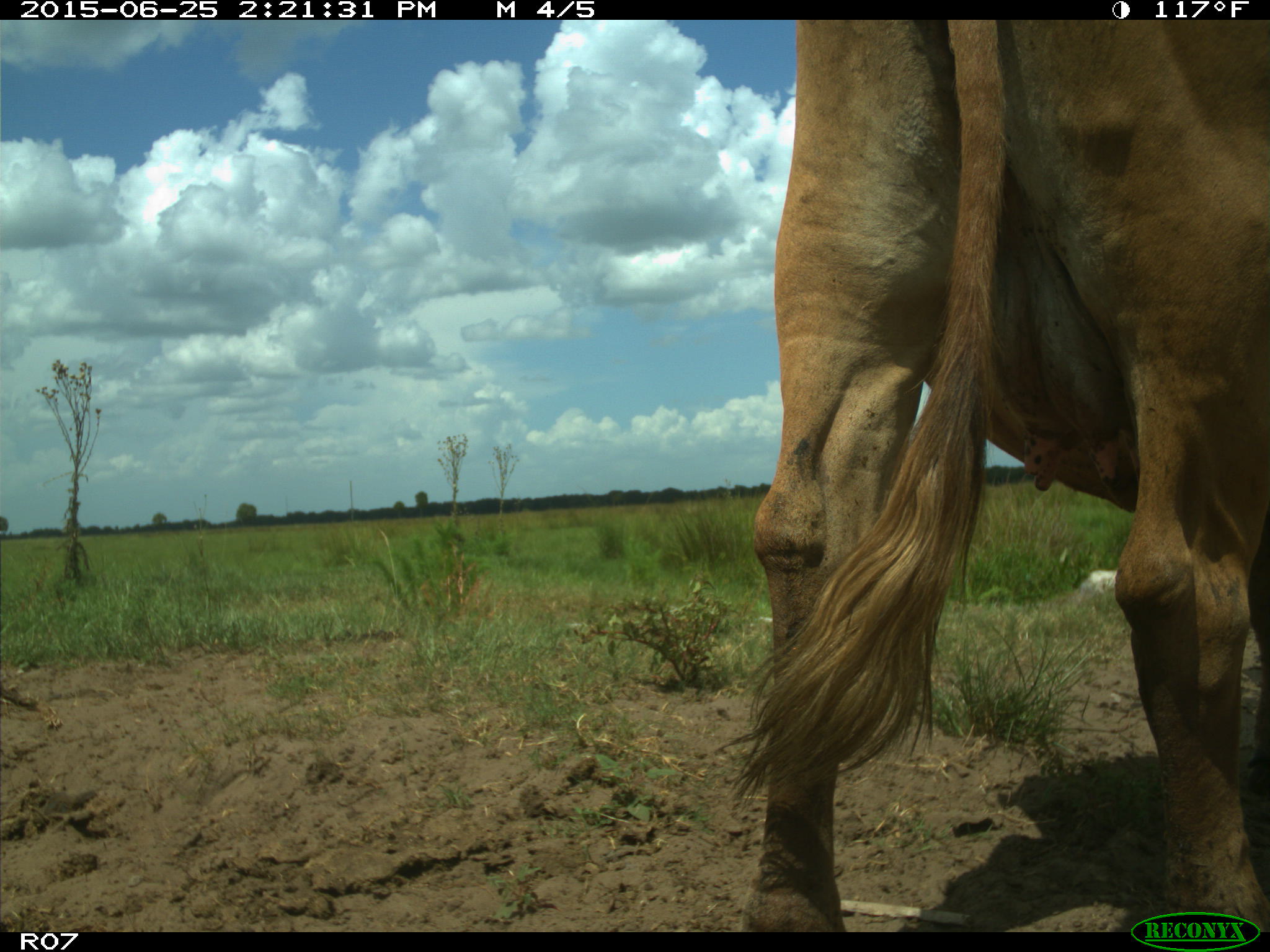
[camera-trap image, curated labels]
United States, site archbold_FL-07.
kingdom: Animalia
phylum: Chordata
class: Mammalia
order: Artiodactyla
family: Bovidae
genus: Bos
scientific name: Bos taurus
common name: domestic cow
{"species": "Bos taurus (domestic cow)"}